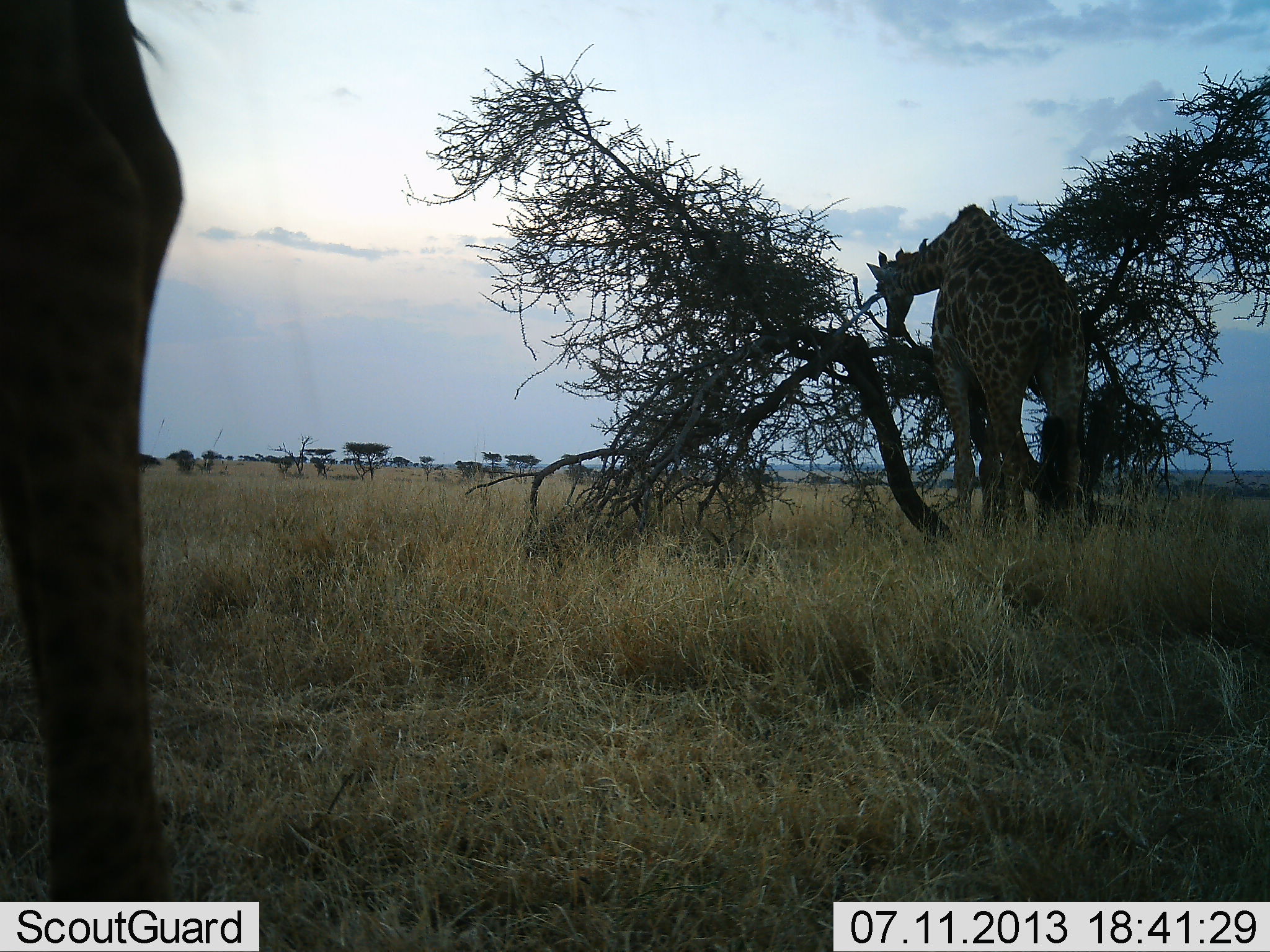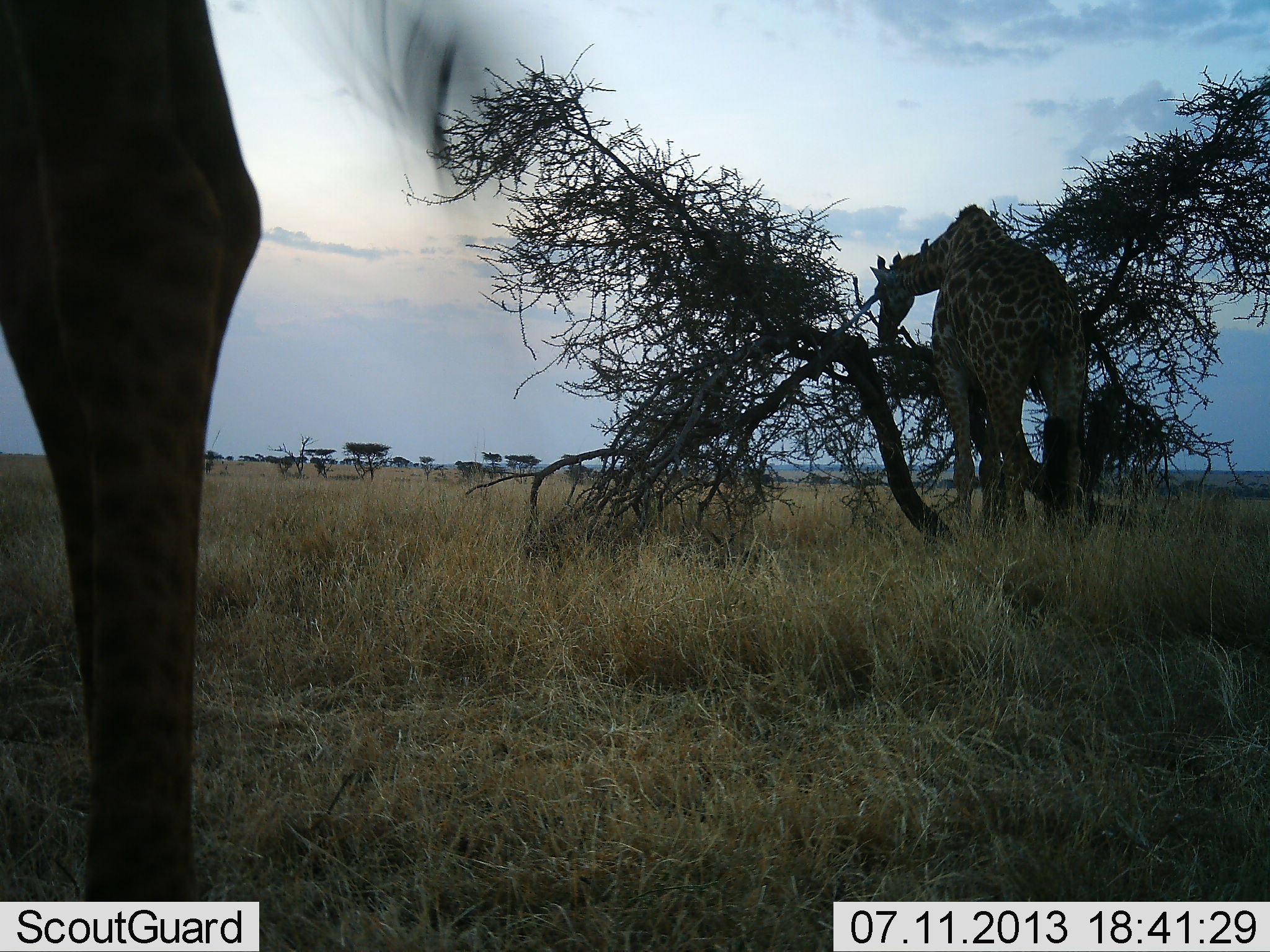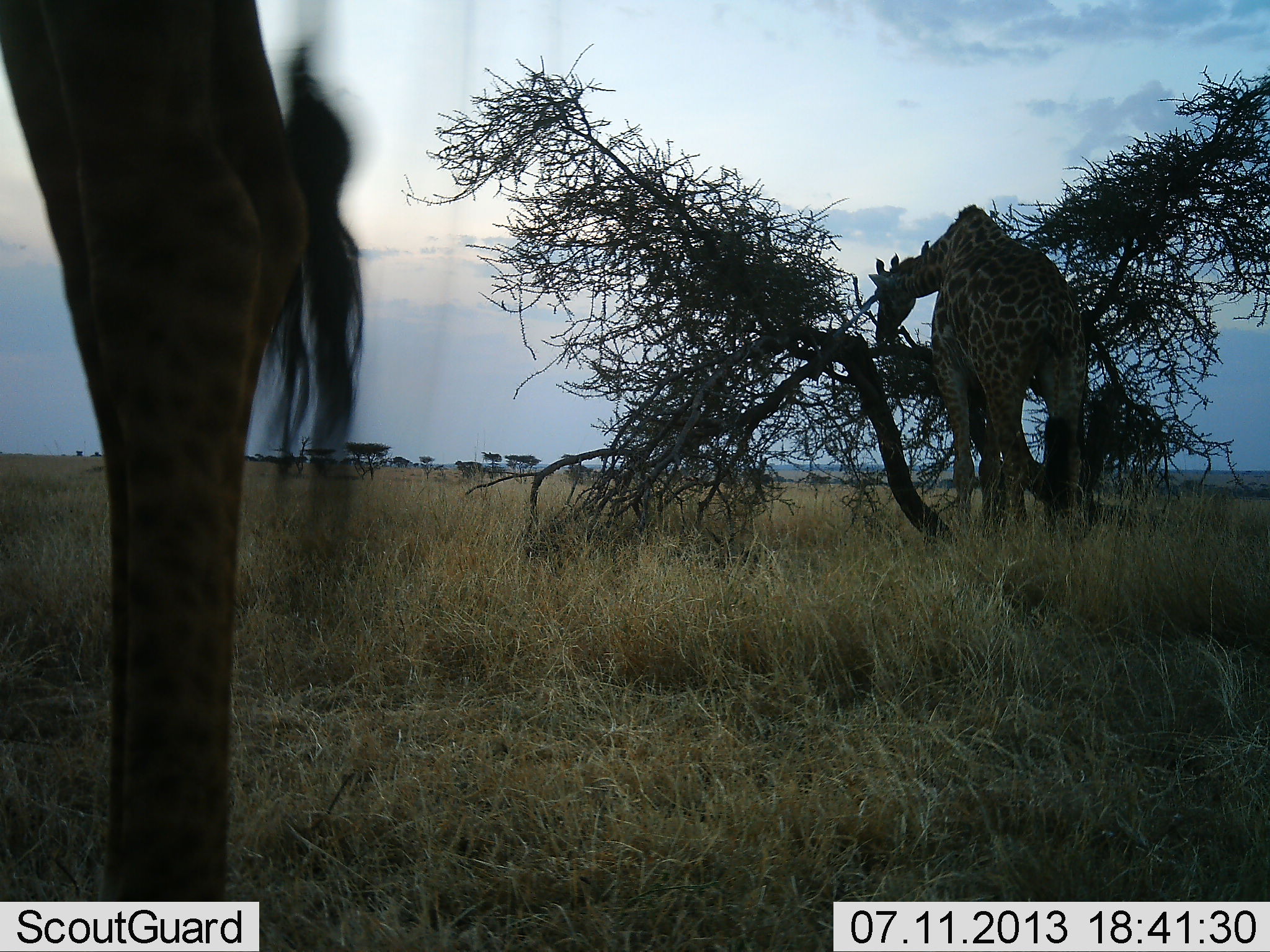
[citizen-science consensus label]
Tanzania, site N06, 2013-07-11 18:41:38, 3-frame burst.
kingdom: Animalia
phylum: Chordata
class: Mammalia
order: Artiodactyla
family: Giraffidae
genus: Giraffa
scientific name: Giraffa camelopardalis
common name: giraffe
Giraffe (Giraffa camelopardalis), count 2. Behavior (volunteer vote fractions): standing 56%, resting 3%, moving 19%, interacting 0%. Young present (vote fraction): 0%. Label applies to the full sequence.